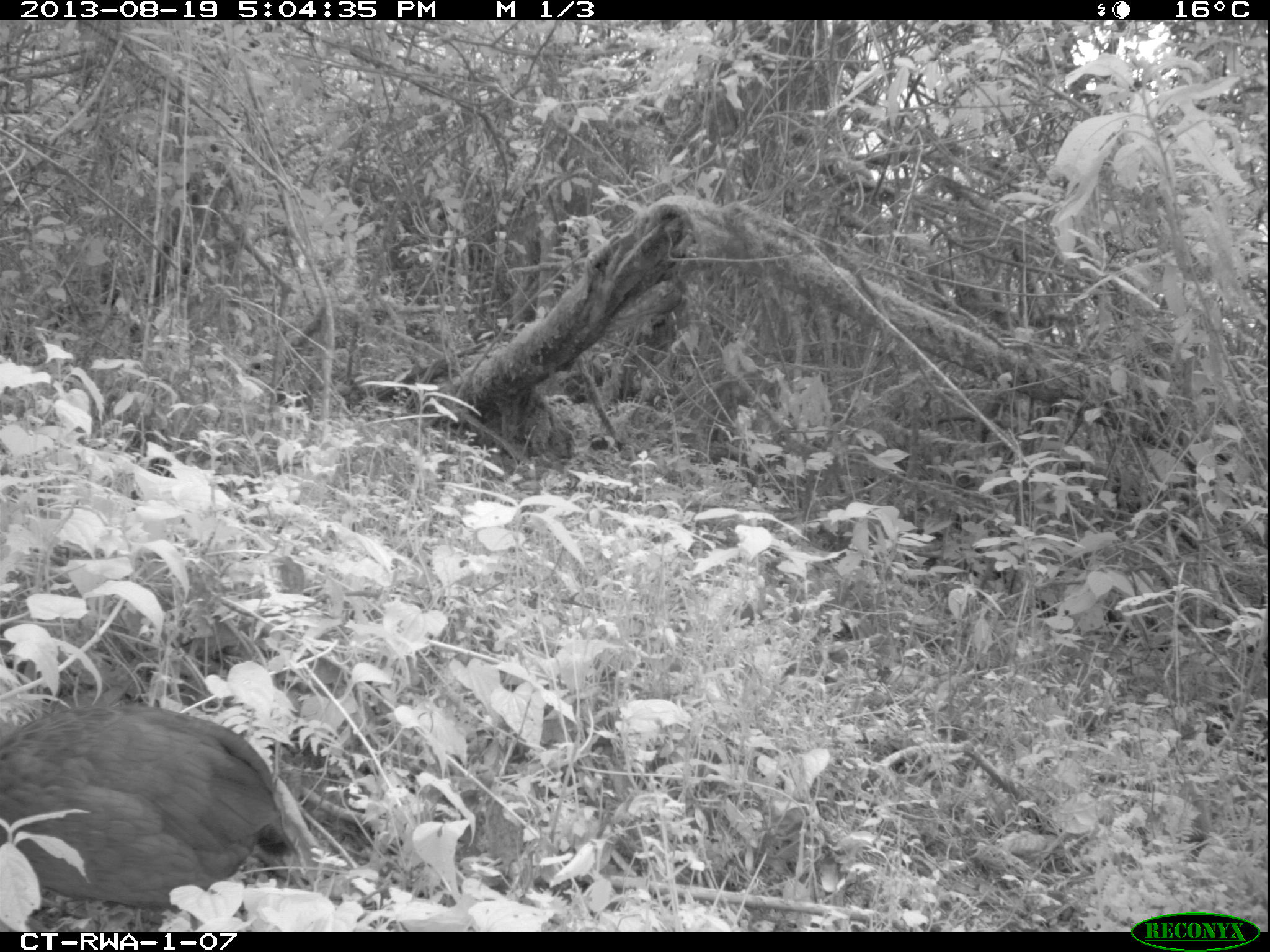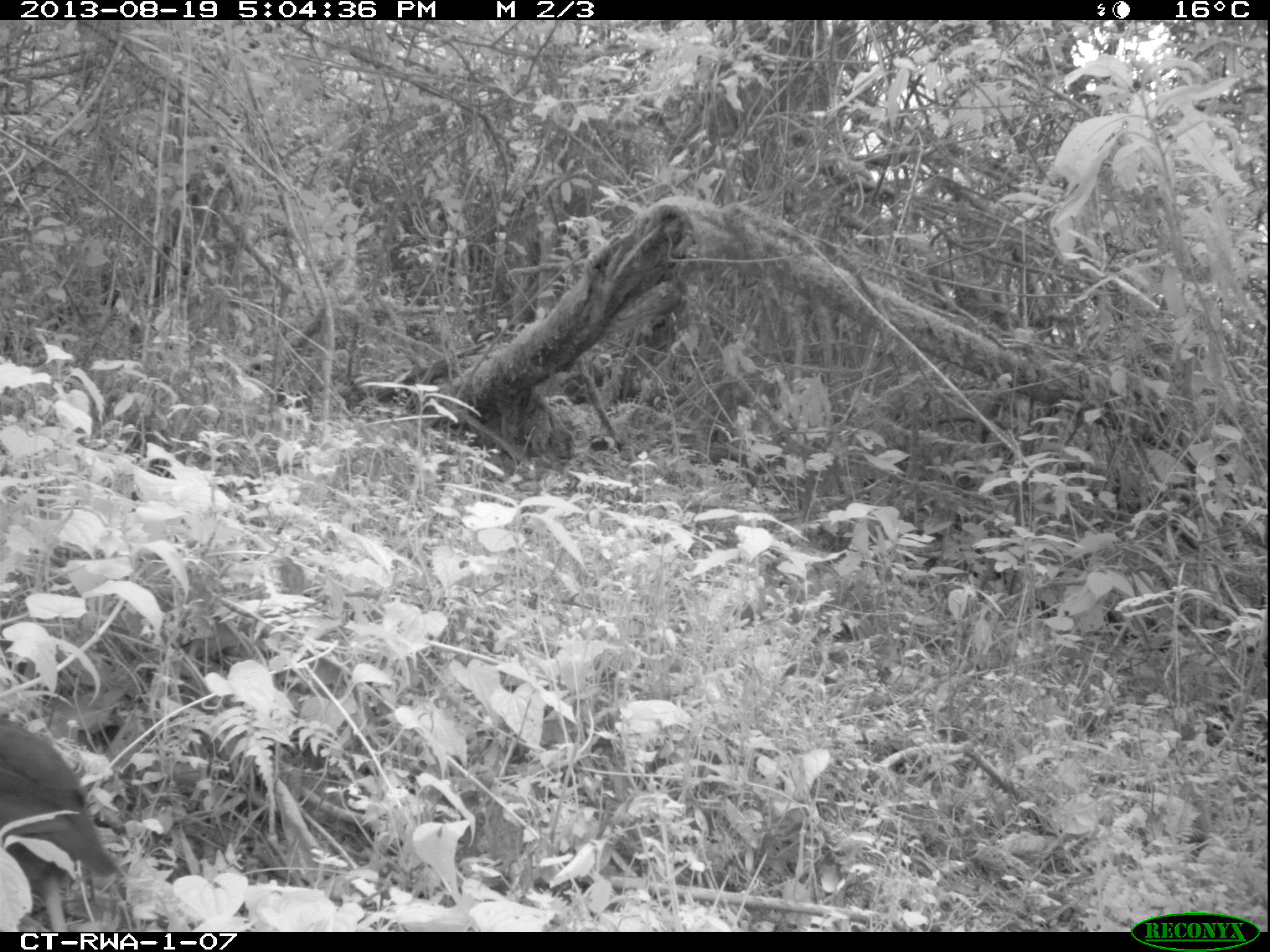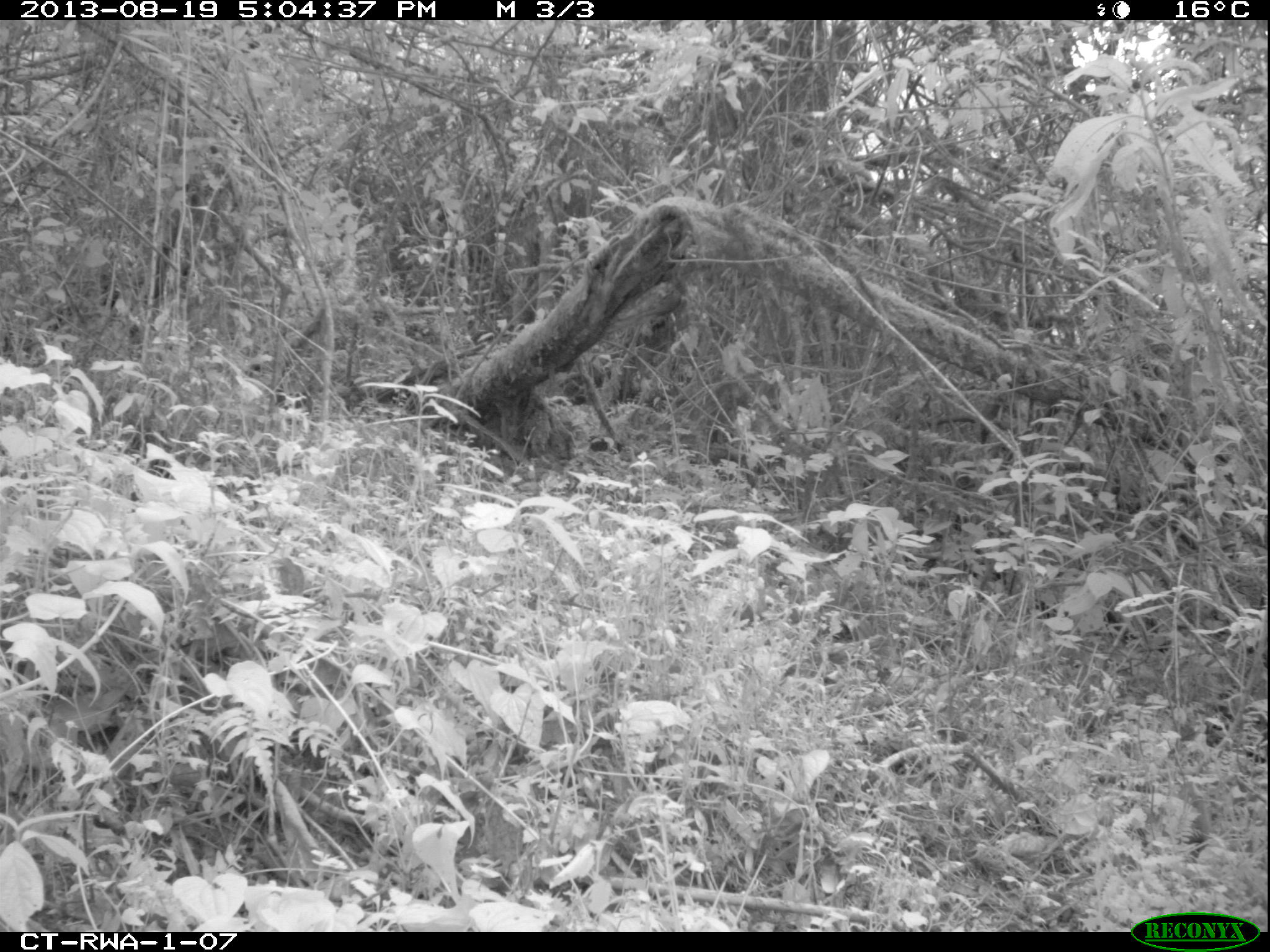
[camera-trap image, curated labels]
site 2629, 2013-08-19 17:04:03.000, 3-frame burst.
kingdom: Animalia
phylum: Chordata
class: Aves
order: Galliformes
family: Phasianidae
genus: Pternistis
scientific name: Pternistis nobilis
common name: handsome francolin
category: francolinus nobilis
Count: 1.